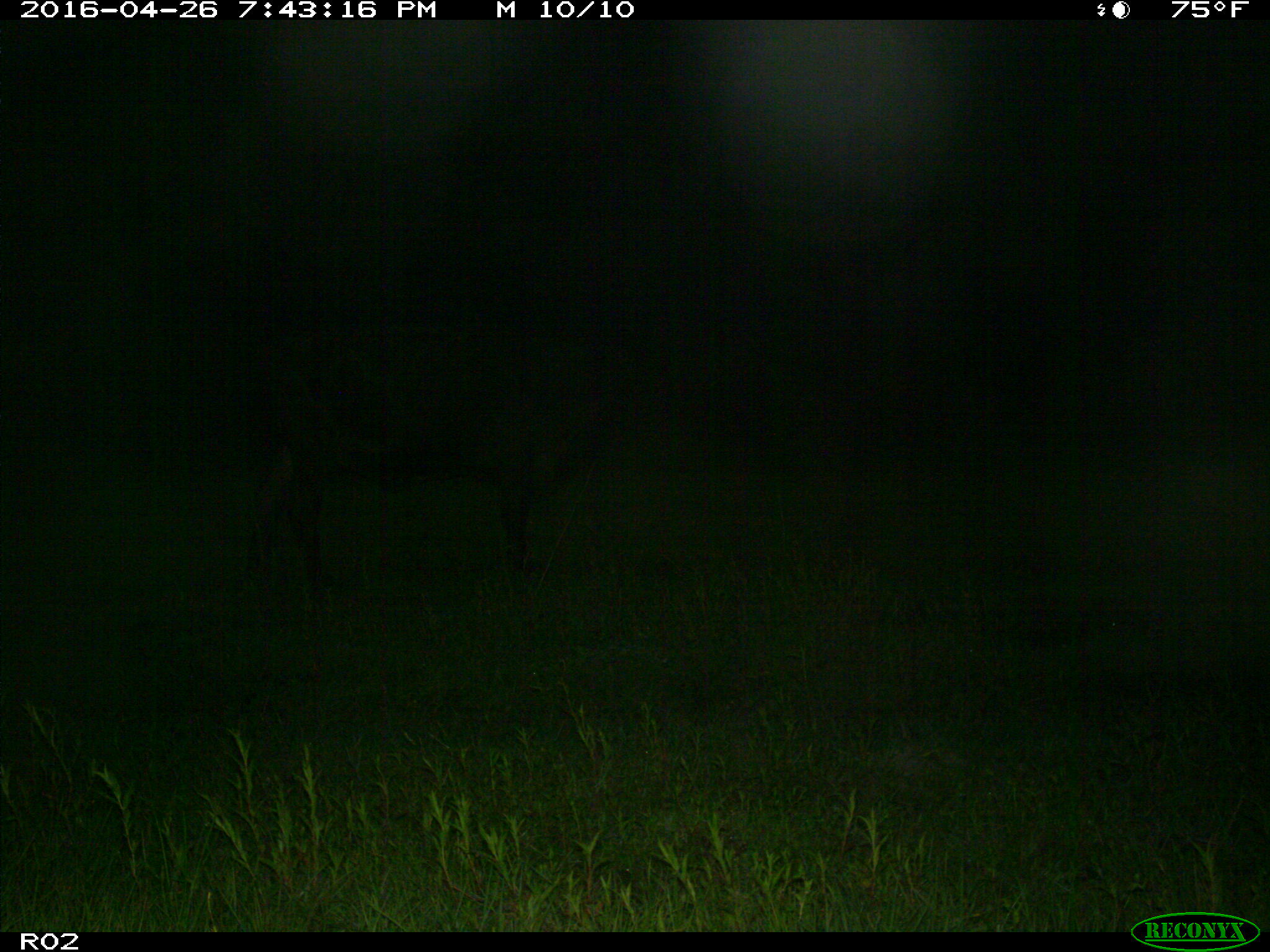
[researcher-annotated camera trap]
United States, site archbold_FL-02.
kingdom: Animalia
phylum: Chordata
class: Mammalia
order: Artiodactyla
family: Bovidae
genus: Bos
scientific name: Bos taurus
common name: domestic cow